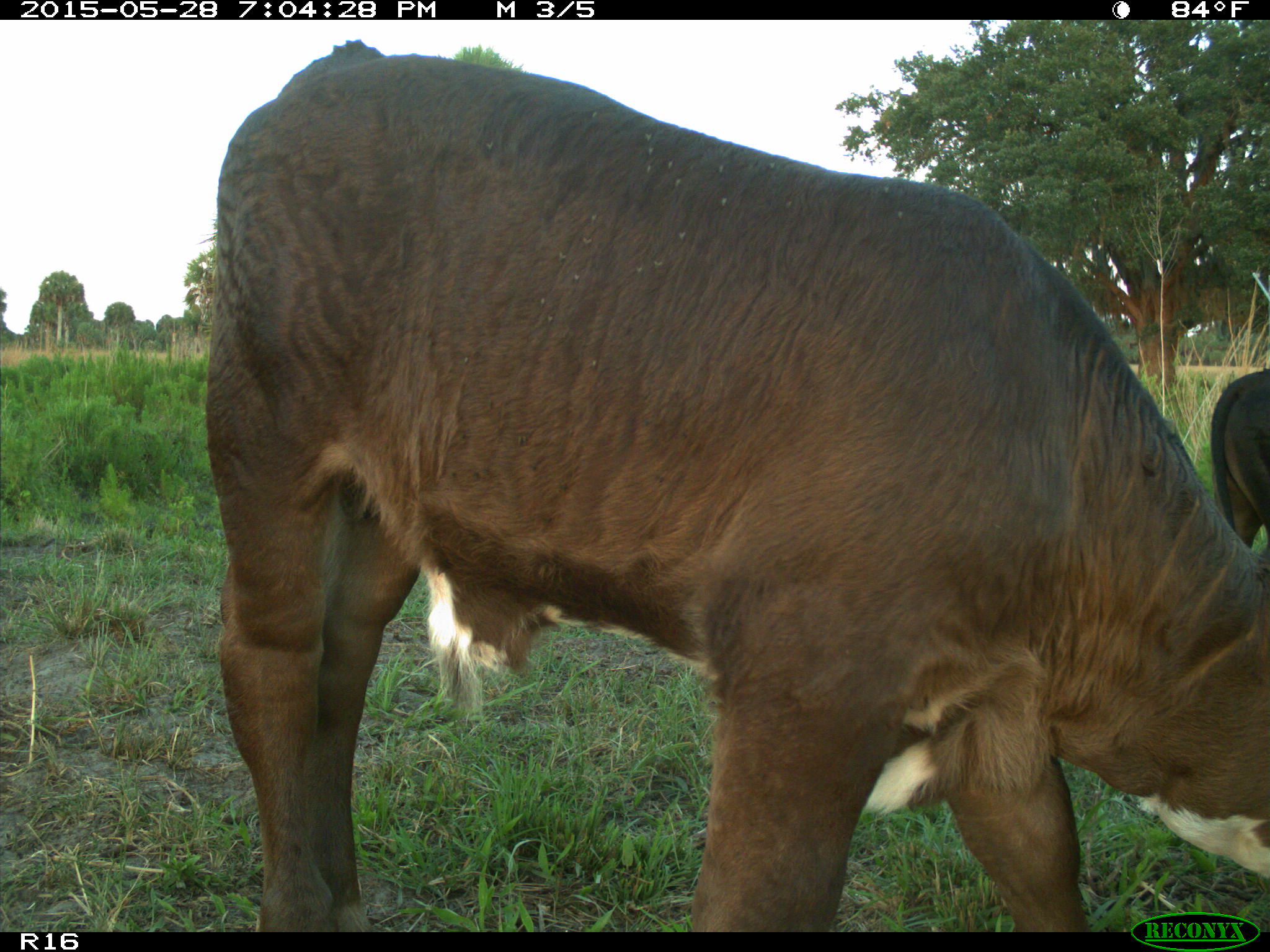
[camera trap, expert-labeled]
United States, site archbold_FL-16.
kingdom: Animalia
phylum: Chordata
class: Mammalia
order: Artiodactyla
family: Bovidae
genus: Bos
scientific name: Bos taurus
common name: domestic cow